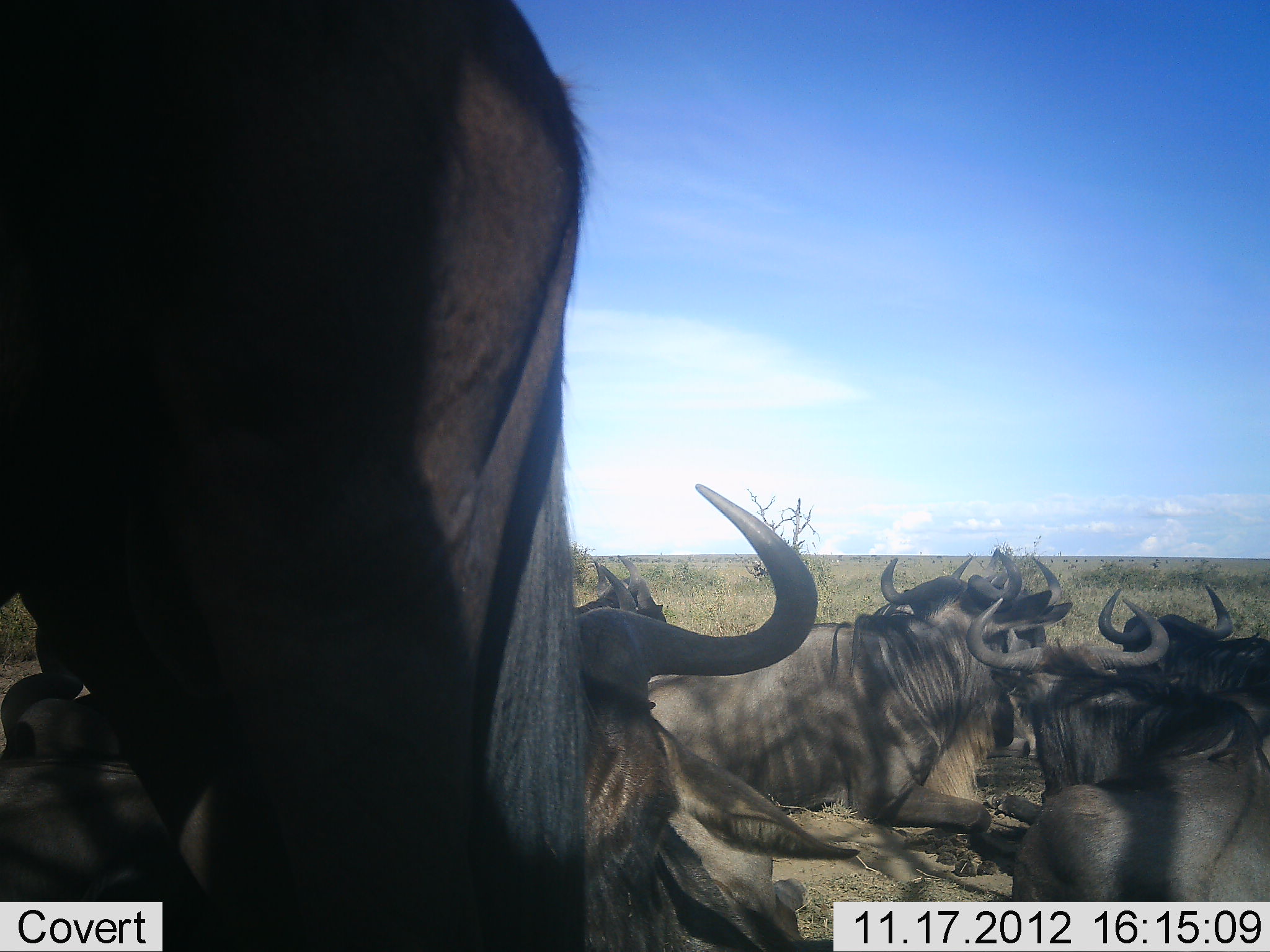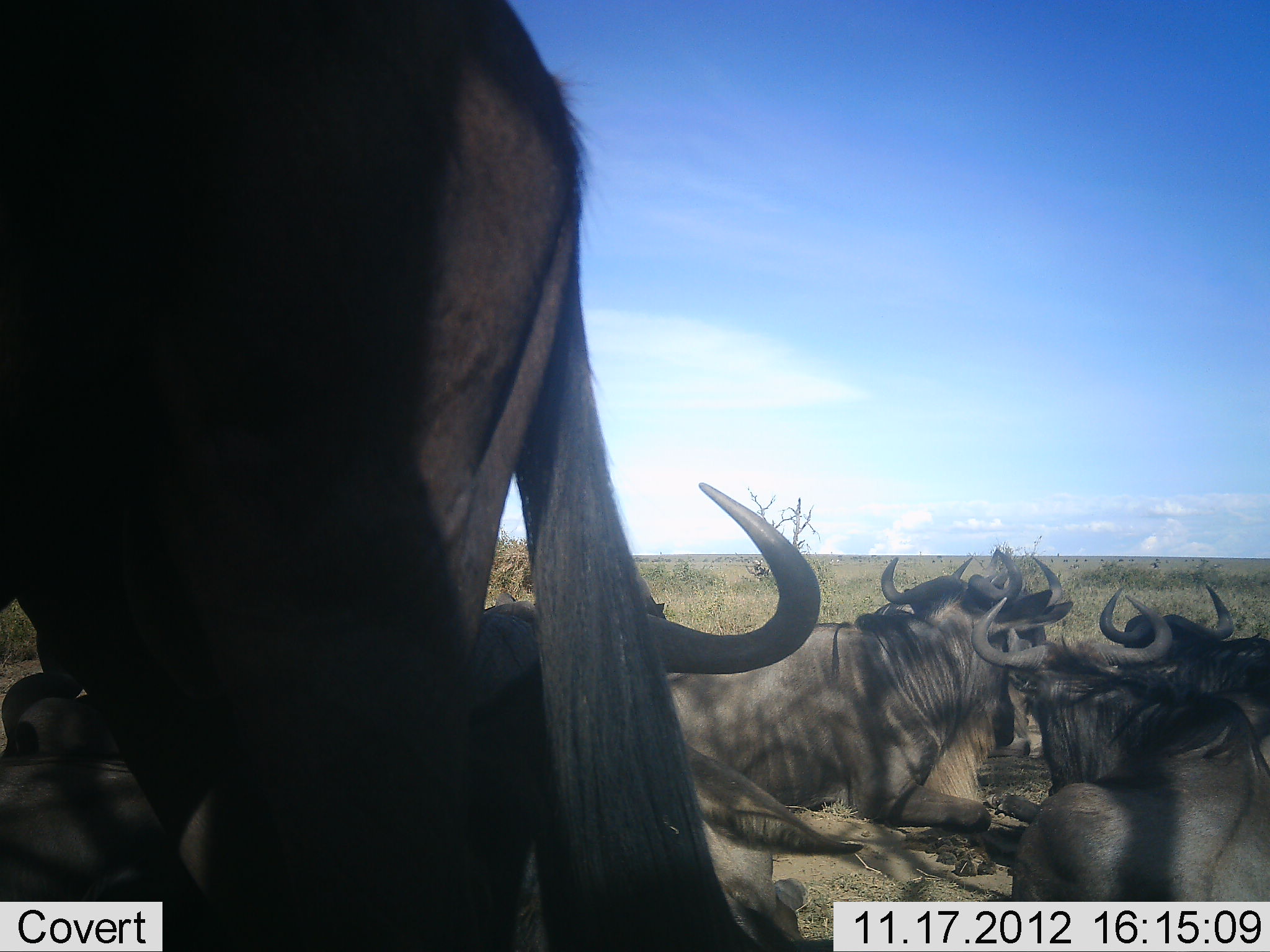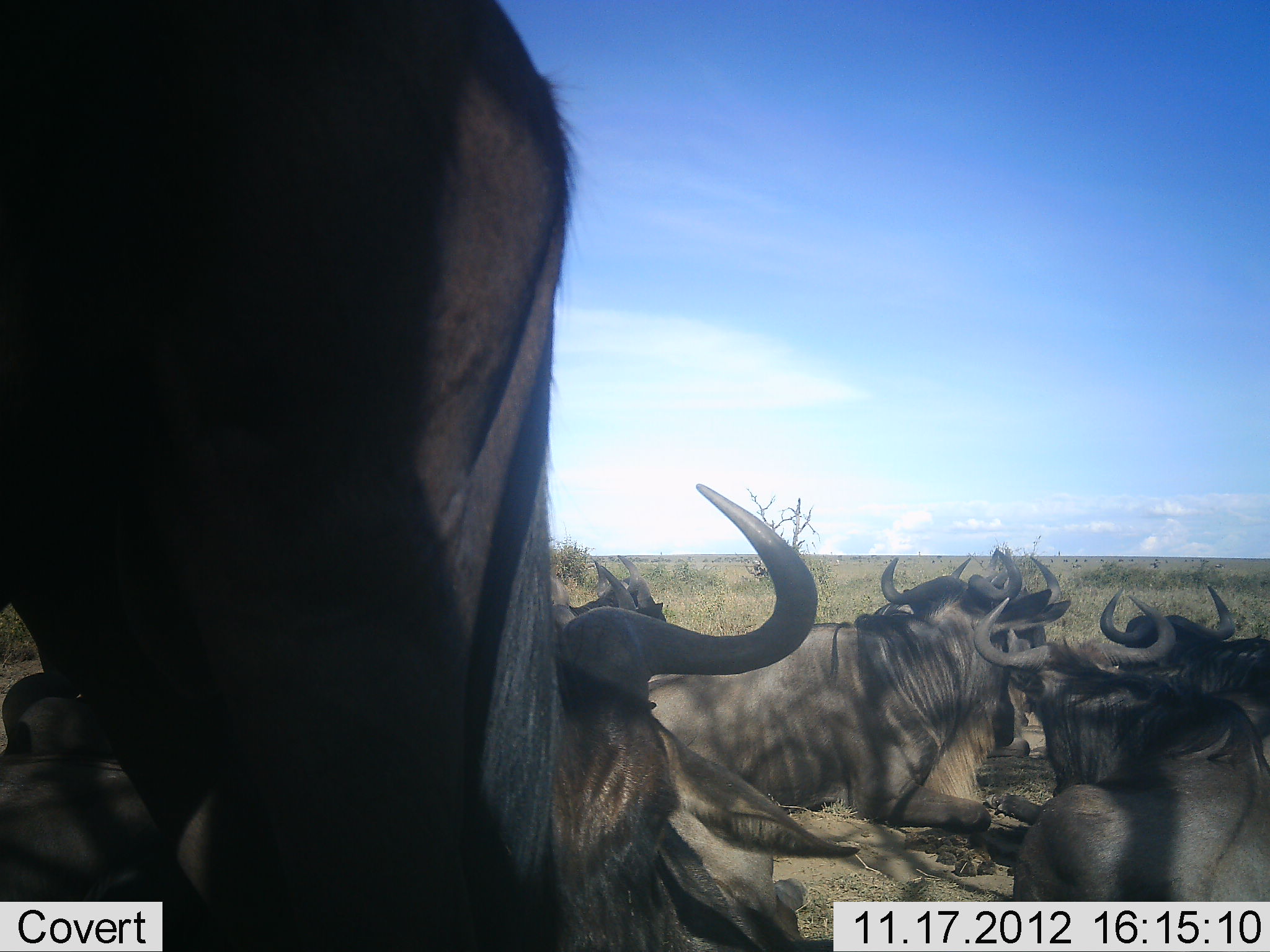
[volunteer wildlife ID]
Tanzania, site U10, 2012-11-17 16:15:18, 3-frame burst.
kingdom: Animalia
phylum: Chordata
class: Mammalia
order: Artiodactyla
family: Bovidae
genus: Connochaetes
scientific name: Connochaetes taurinus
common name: blue wildebeest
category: wildebeest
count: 8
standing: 50%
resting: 100%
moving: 0%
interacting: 0%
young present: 0%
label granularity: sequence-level